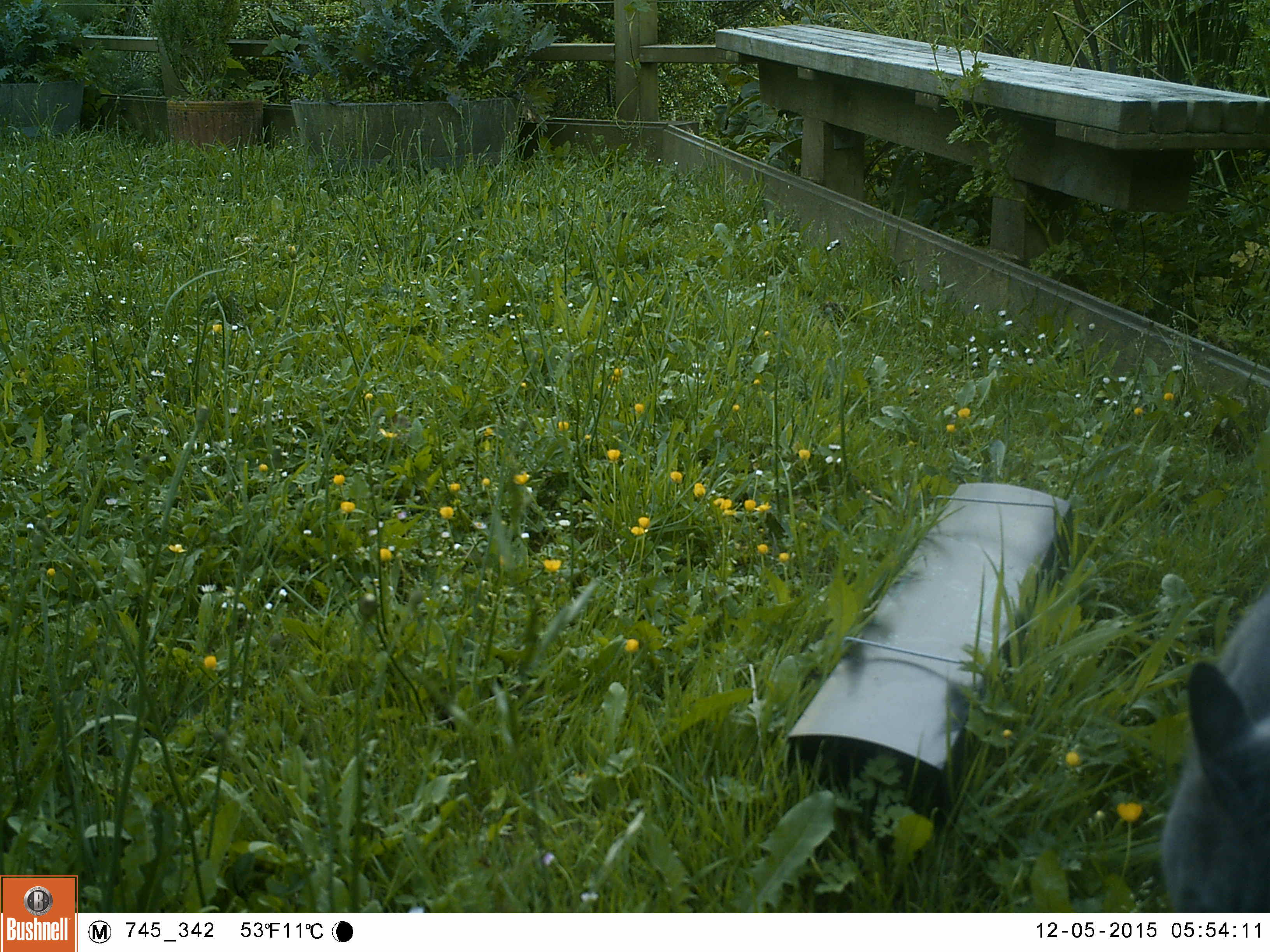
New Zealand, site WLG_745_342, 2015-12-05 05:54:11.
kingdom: Animalia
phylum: Chordata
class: Mammalia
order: Carnivora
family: Felidae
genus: Felis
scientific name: Felis catus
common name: domestic cat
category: cat